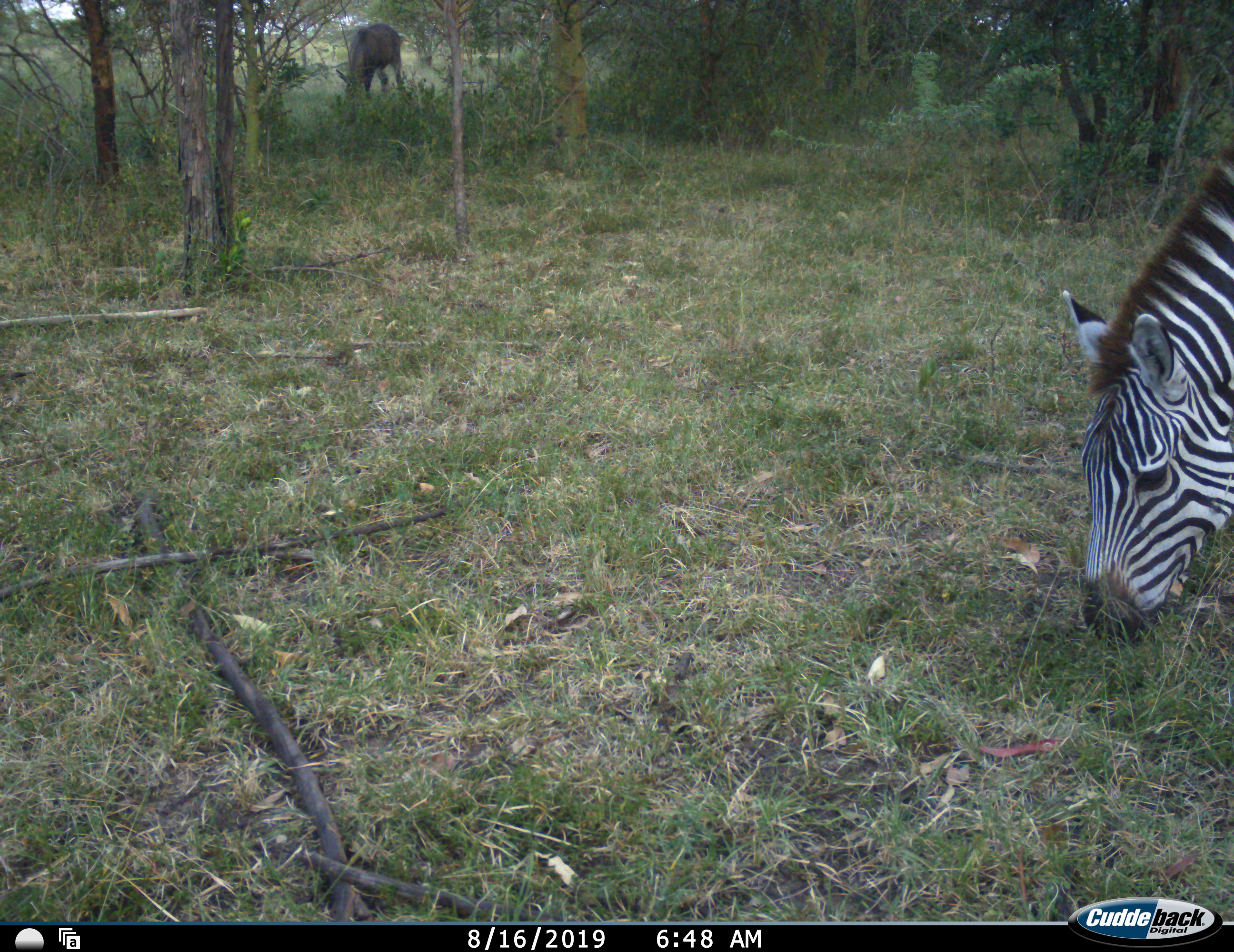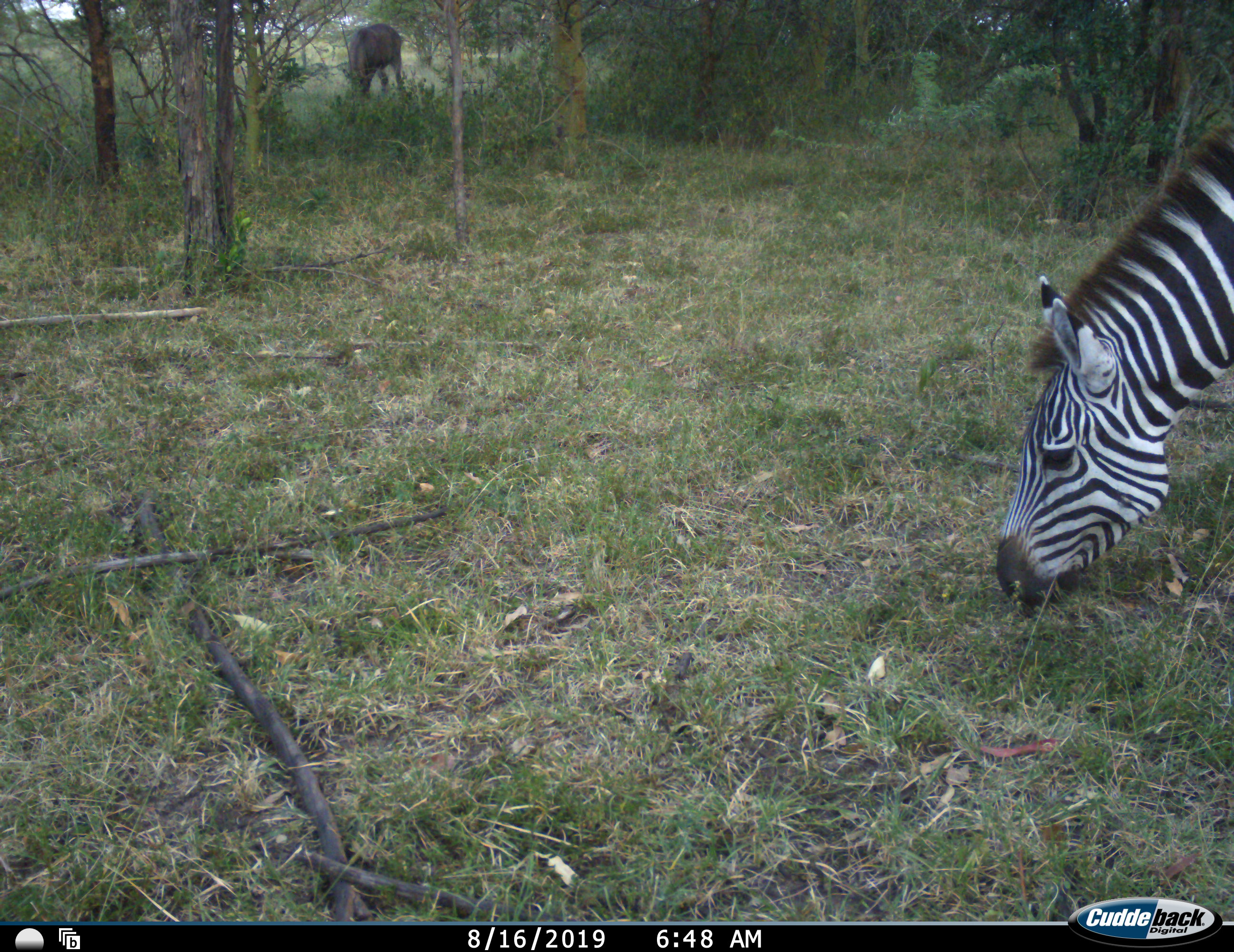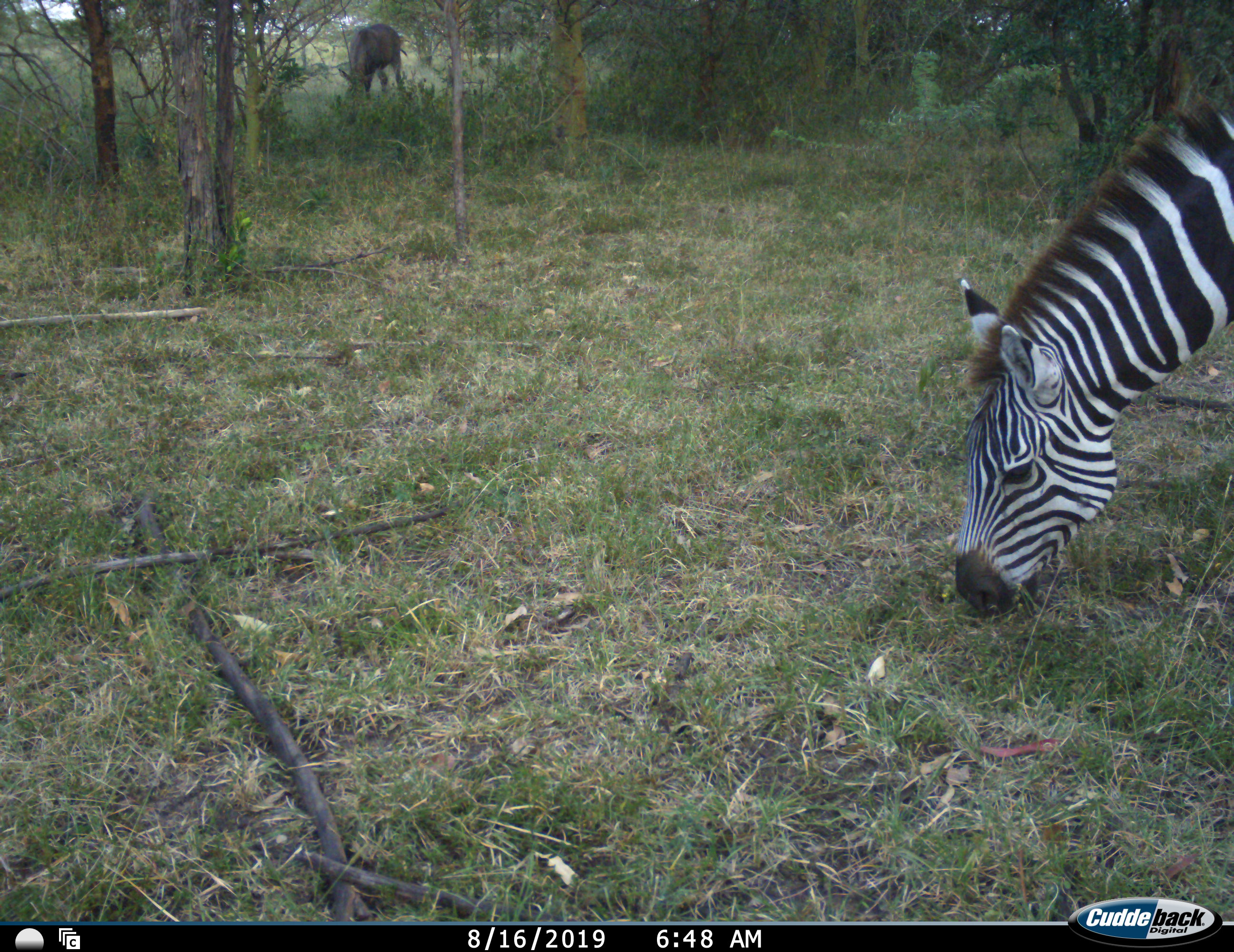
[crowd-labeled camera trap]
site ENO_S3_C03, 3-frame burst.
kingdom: Animalia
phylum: Chordata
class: Mammalia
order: Perissodactyla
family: Equidae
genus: Equus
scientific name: Equus quagga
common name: plains zebra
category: zebraplains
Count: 1.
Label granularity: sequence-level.